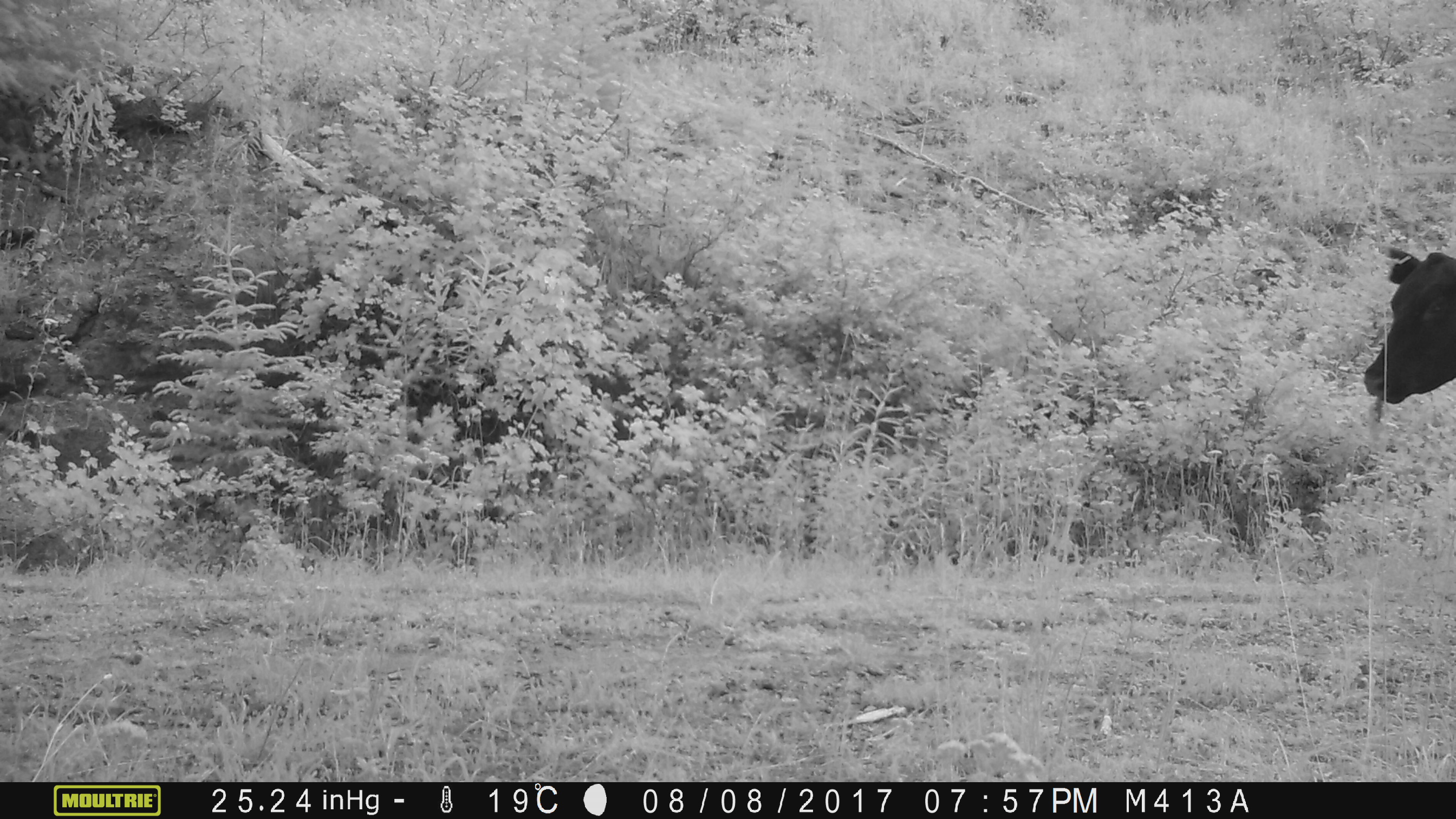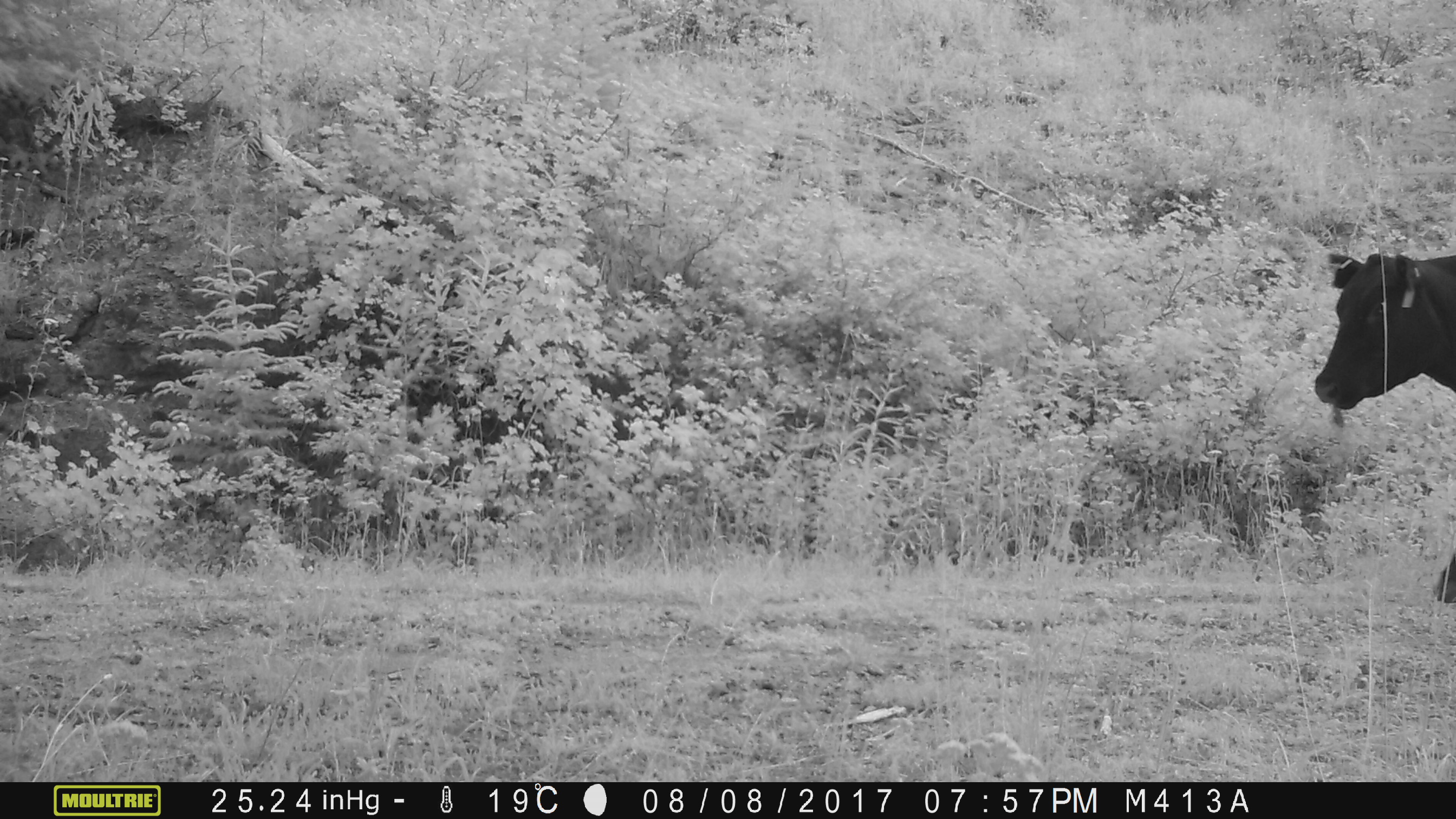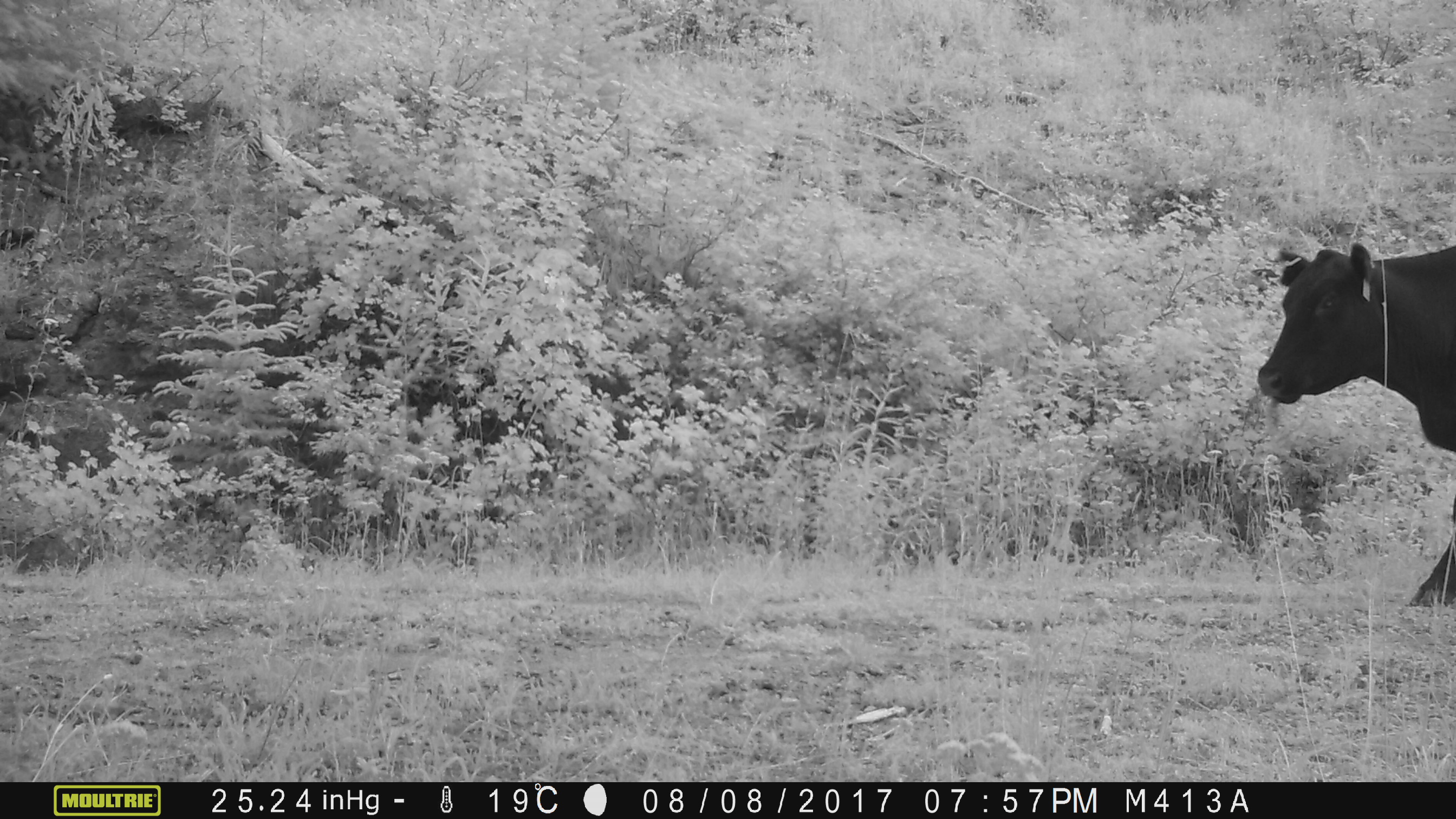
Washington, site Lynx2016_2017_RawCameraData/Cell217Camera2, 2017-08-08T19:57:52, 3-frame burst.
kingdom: Animalia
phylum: Chordata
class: Mammalia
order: Artiodactyla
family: Bovidae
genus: Bos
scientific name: Bos taurus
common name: domestic cattle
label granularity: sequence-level